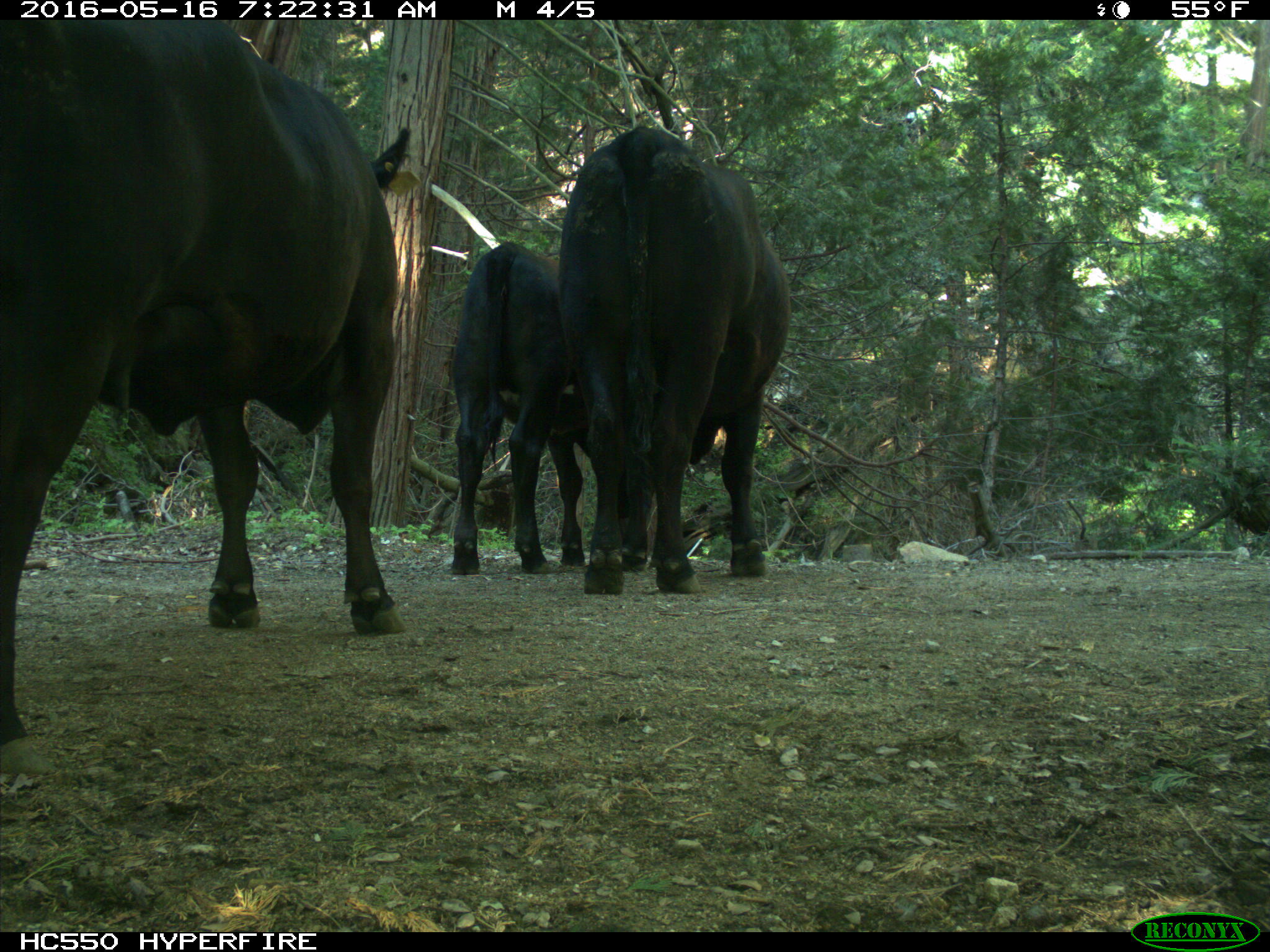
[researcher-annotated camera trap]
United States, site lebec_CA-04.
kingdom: Animalia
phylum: Chordata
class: Mammalia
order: Artiodactyla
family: Bovidae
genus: Bos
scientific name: Bos taurus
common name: domestic cow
Bos taurus (domestic cow).